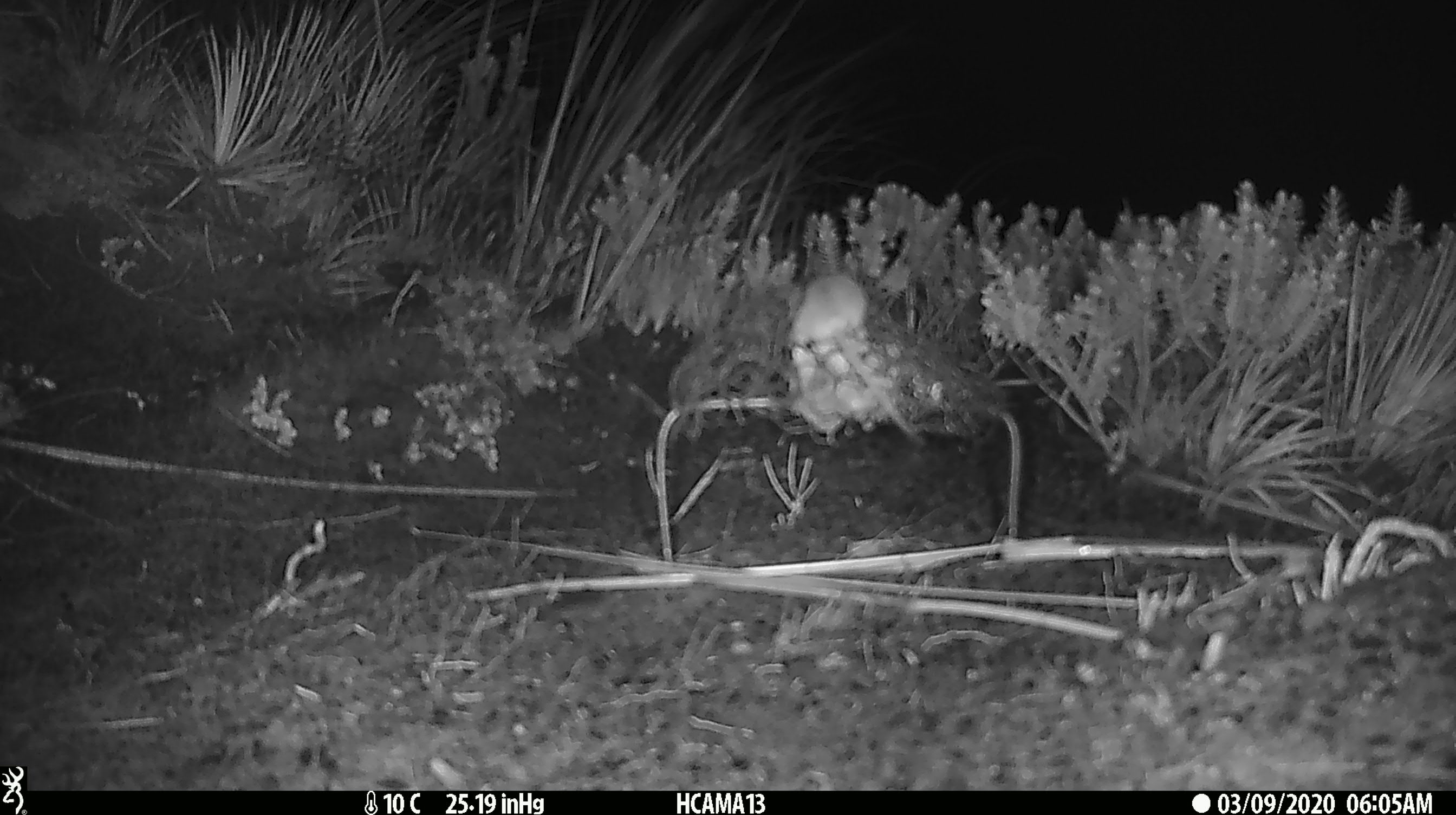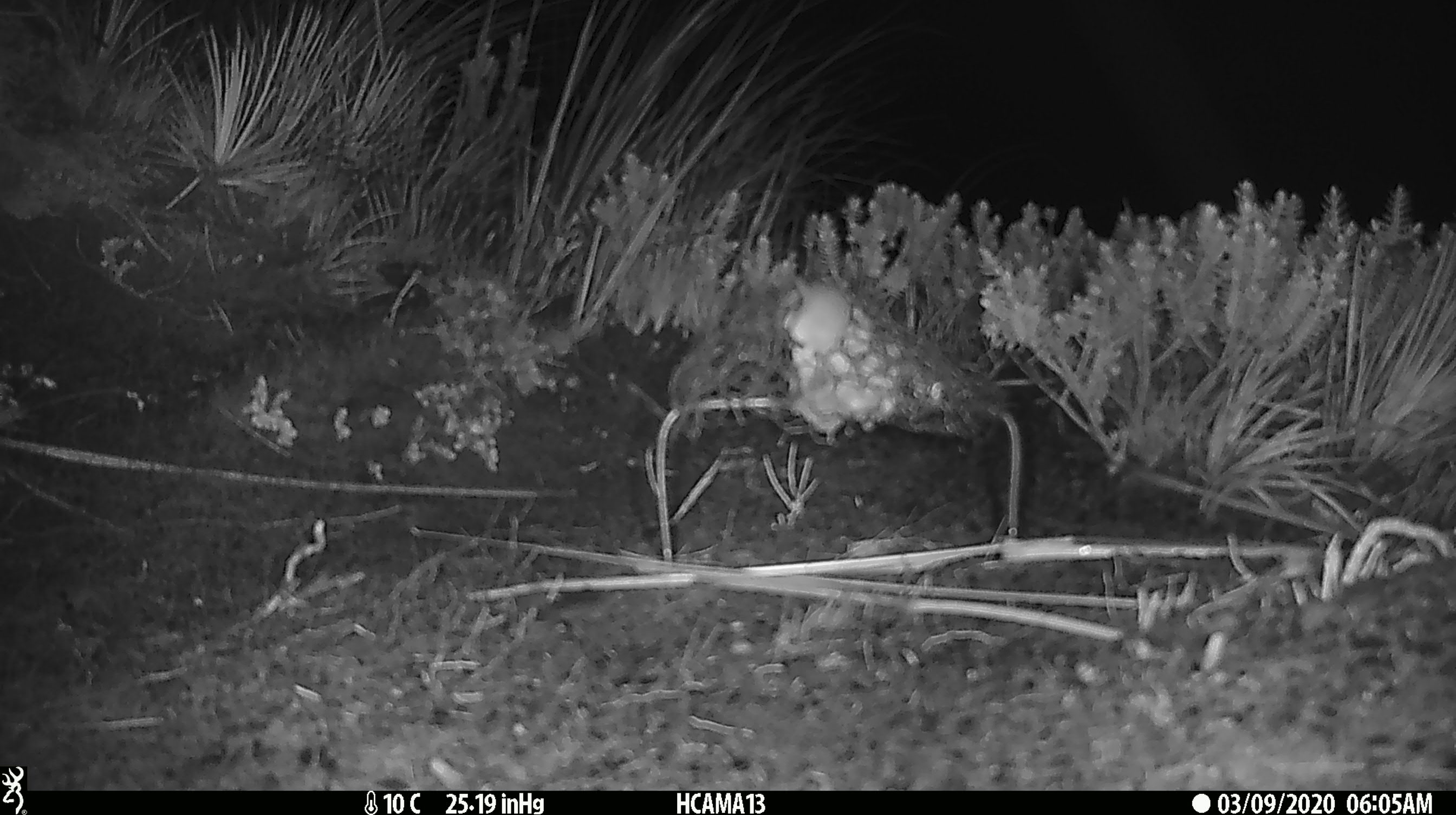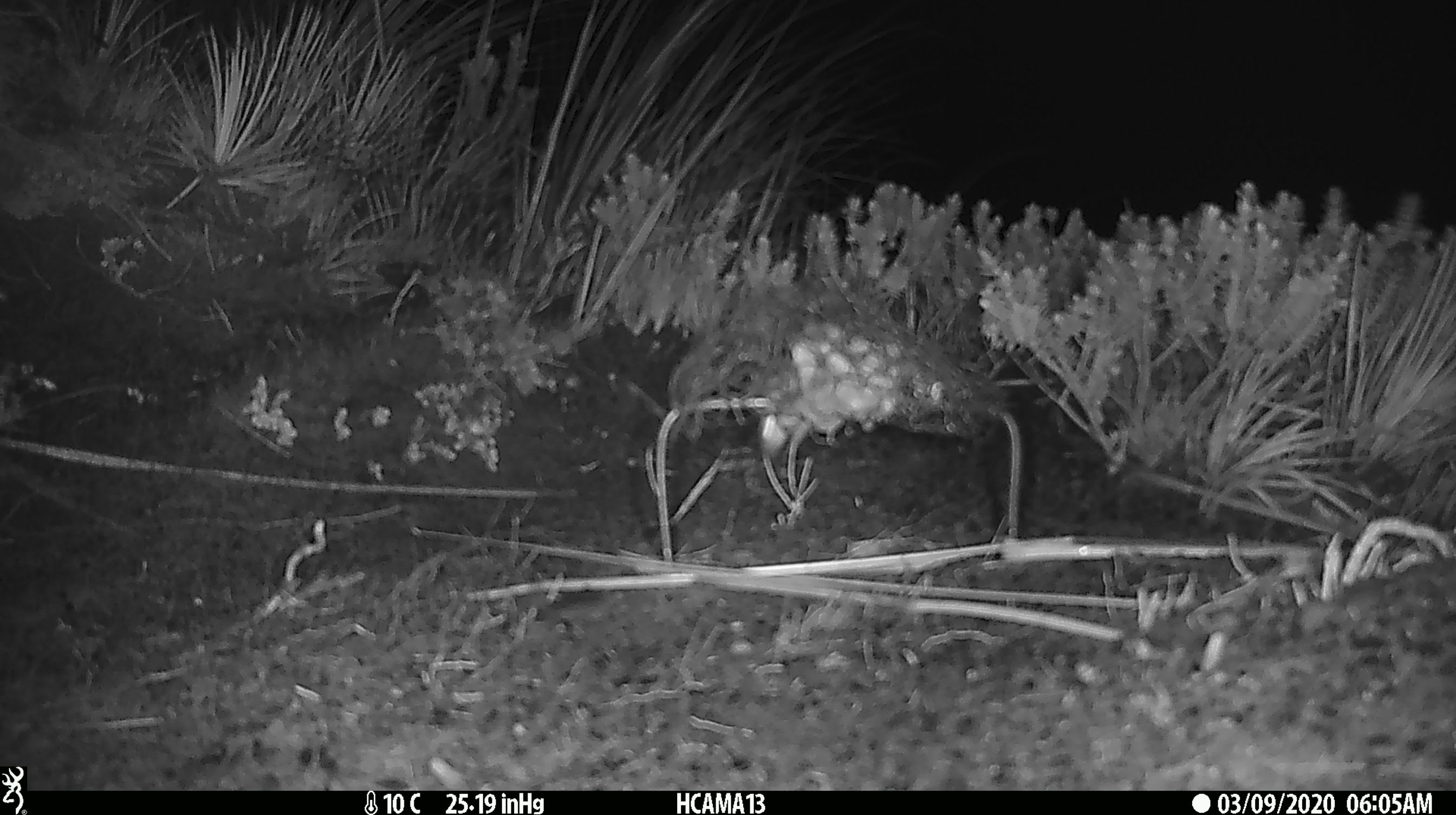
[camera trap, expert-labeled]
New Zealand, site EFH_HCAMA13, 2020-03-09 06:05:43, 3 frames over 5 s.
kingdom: Animalia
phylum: Chordata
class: Mammalia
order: Rodentia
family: Muridae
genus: Mus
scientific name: Mus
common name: mouse